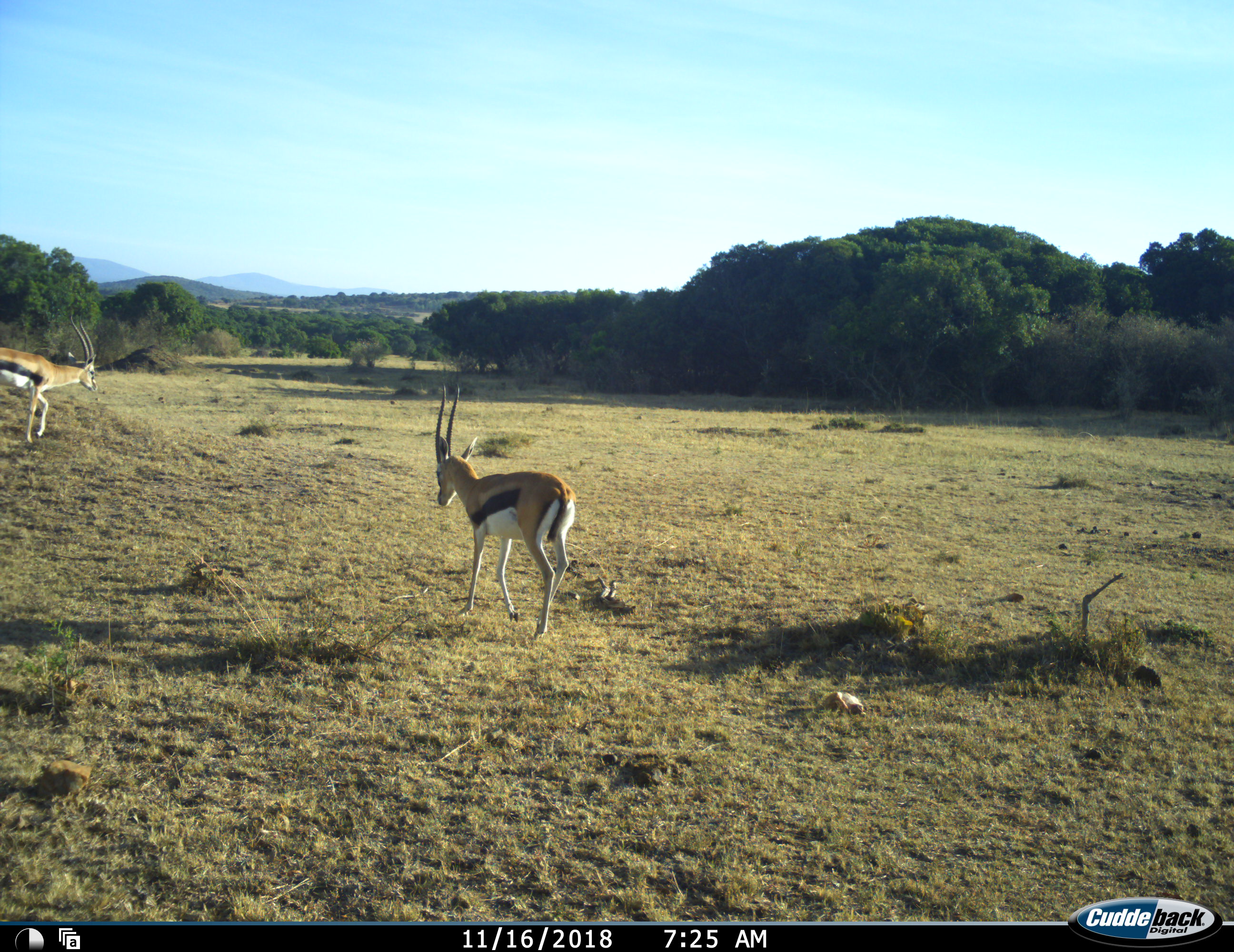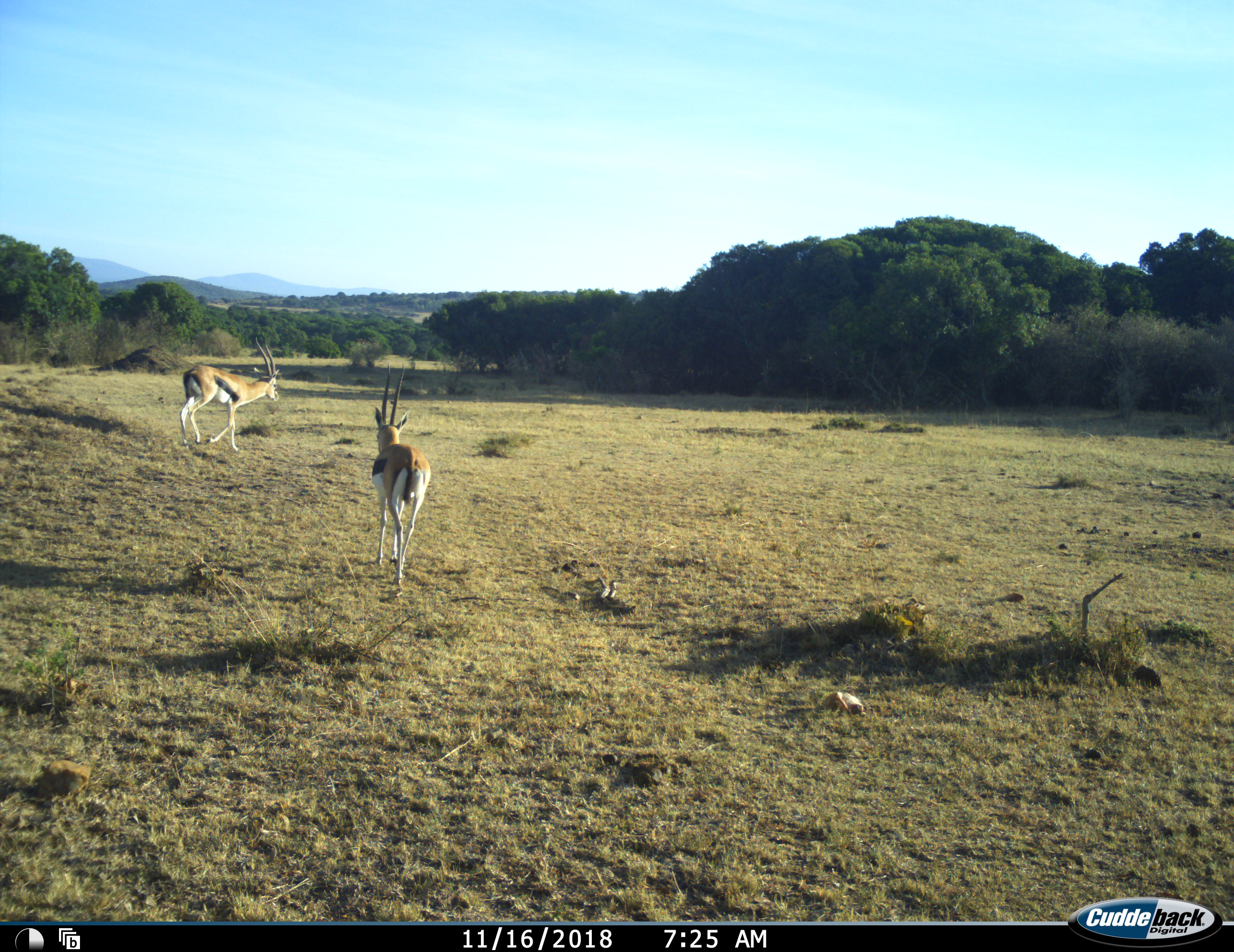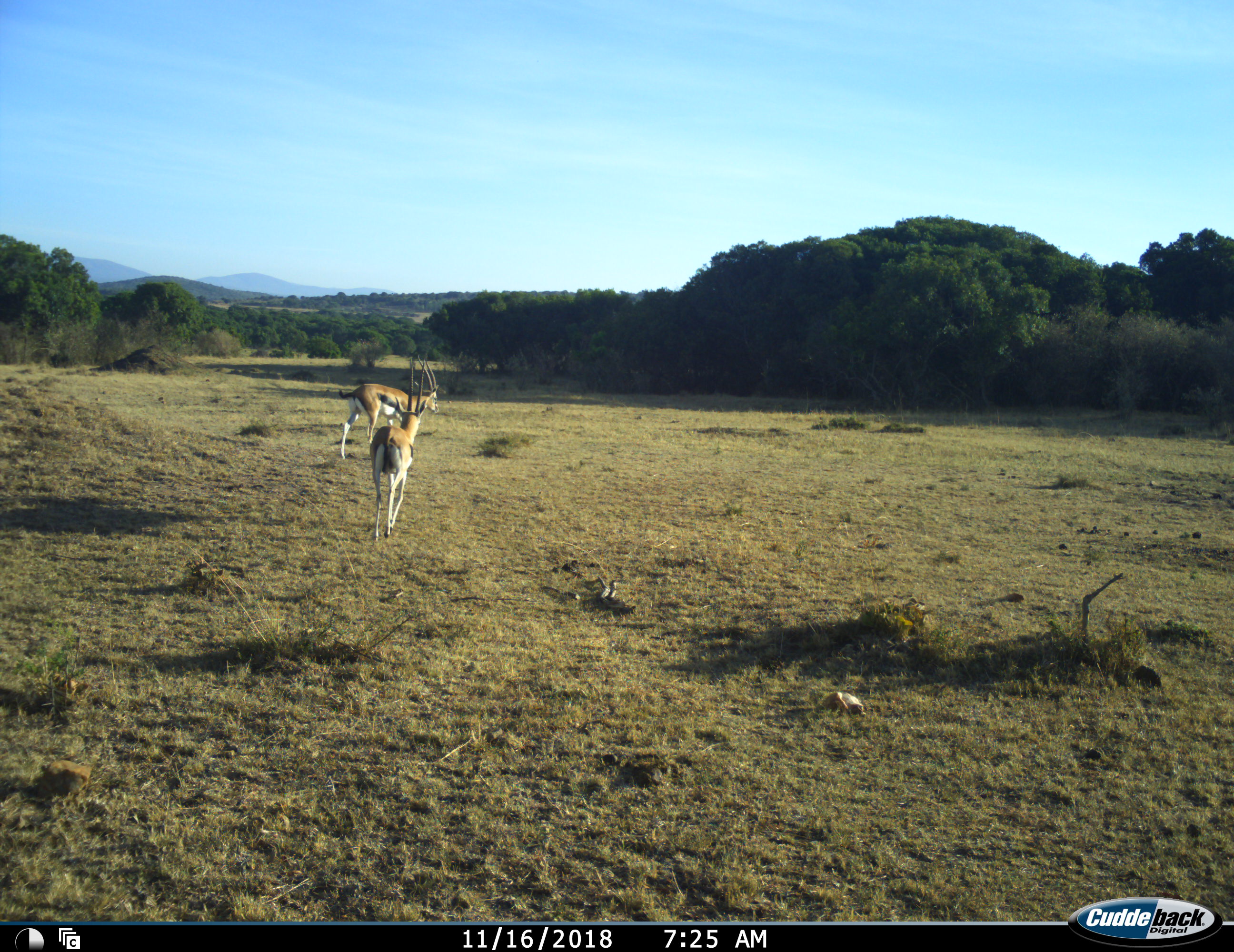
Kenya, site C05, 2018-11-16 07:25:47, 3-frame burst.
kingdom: Animalia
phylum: Chordata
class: Mammalia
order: Artiodactyla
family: Bovidae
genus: Eudorcas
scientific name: Eudorcas thomsonii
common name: thomson's gazelle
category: gazellethomsons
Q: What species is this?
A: Gazellethomsons (thomson's gazelle) (Eudorcas thomsonii).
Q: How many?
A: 2.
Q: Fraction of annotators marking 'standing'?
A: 0%.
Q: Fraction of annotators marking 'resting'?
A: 0%.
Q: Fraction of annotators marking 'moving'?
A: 100%.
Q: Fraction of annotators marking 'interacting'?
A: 0%.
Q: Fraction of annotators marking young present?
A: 0%.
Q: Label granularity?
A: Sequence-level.